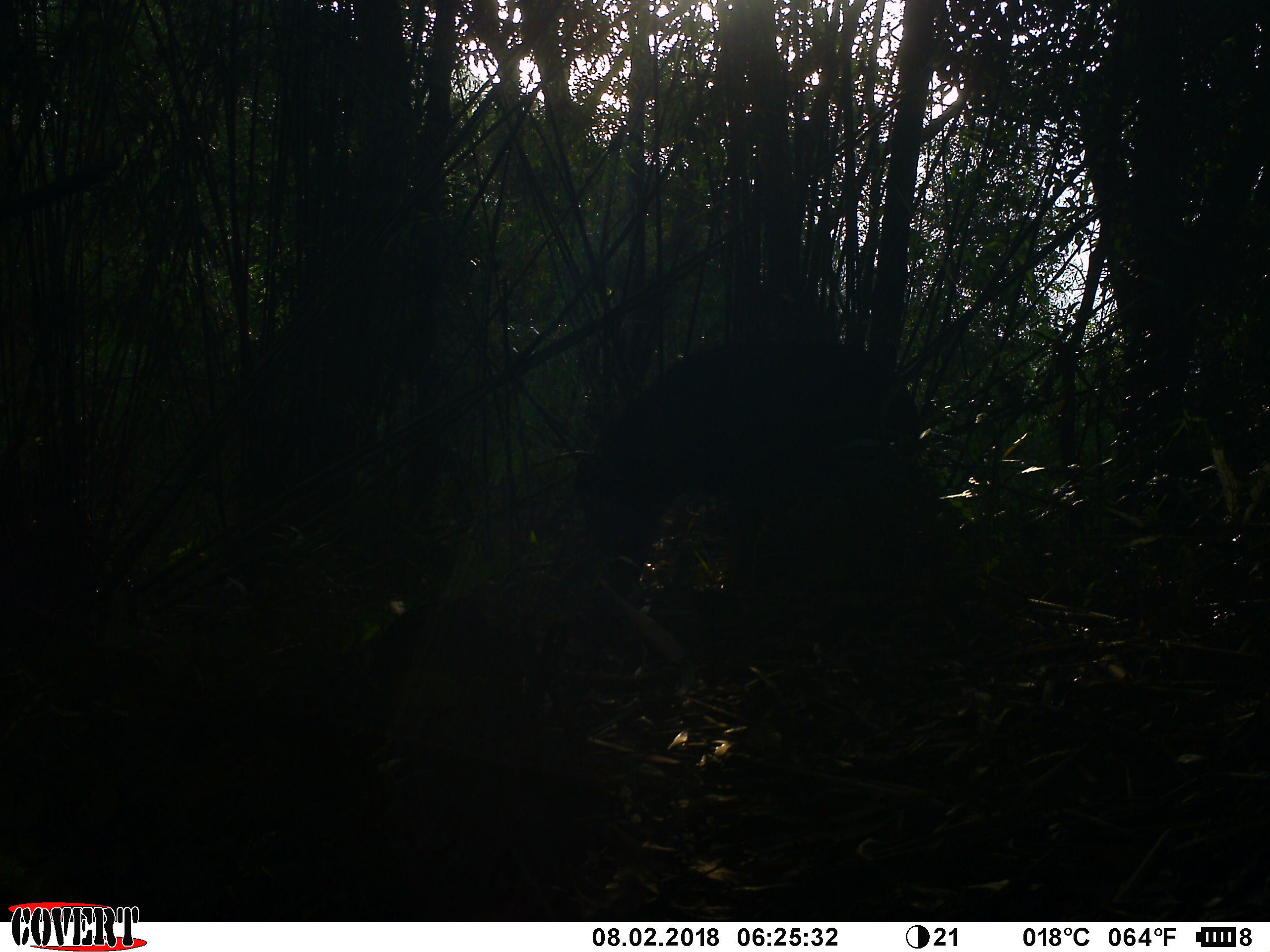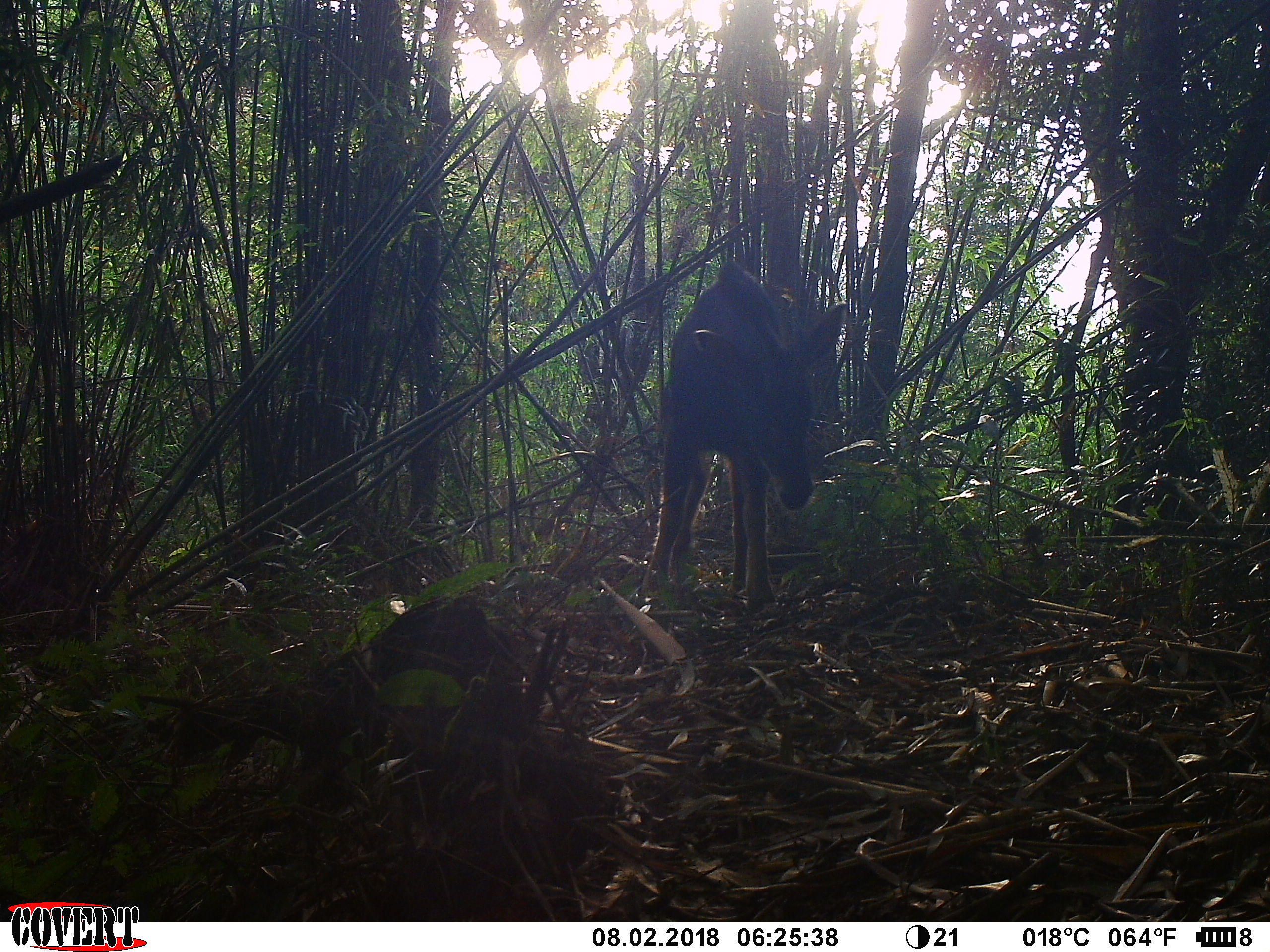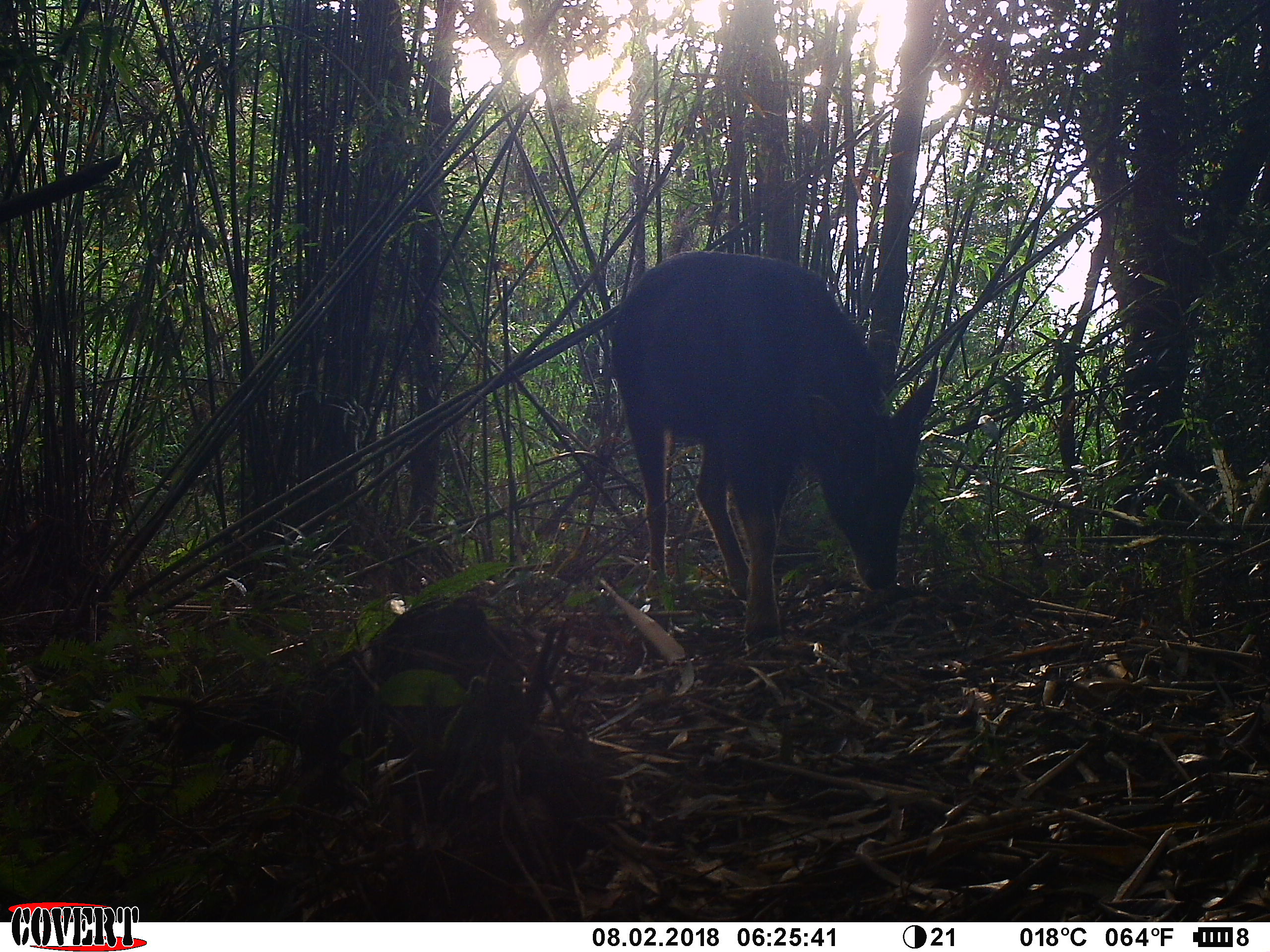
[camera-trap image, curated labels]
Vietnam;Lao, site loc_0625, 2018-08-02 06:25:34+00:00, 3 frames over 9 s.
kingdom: Animalia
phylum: Chordata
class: Mammalia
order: Artiodactyla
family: Bovidae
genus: Capricornis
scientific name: Capricornis sumatraensis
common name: chinese serow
Chinese serow (Capricornis sumatraensis). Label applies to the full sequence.